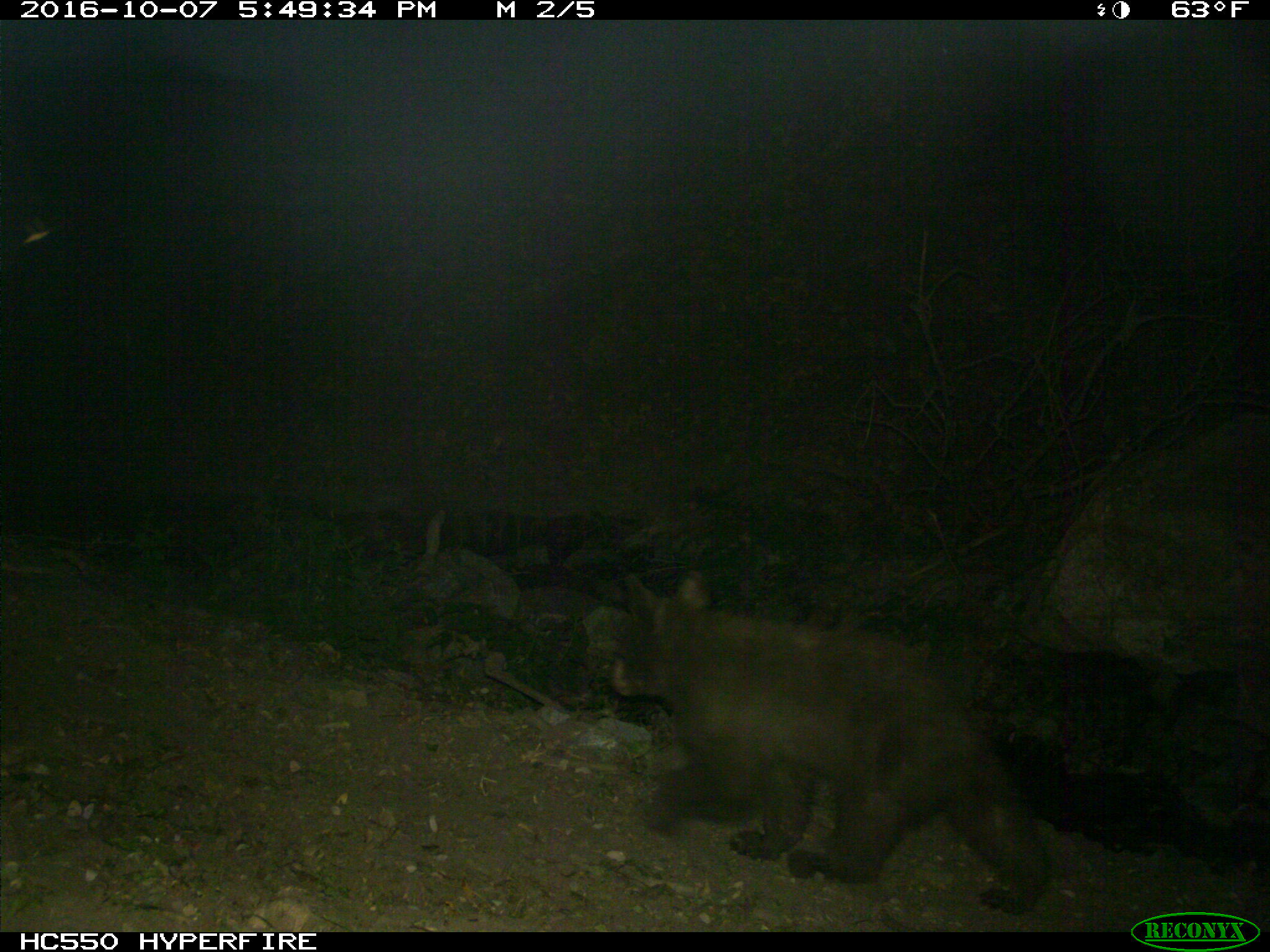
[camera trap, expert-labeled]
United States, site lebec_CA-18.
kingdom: Animalia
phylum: Chordata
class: Mammalia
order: Carnivora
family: Ursidae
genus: Ursus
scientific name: Ursus americanus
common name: american black bear